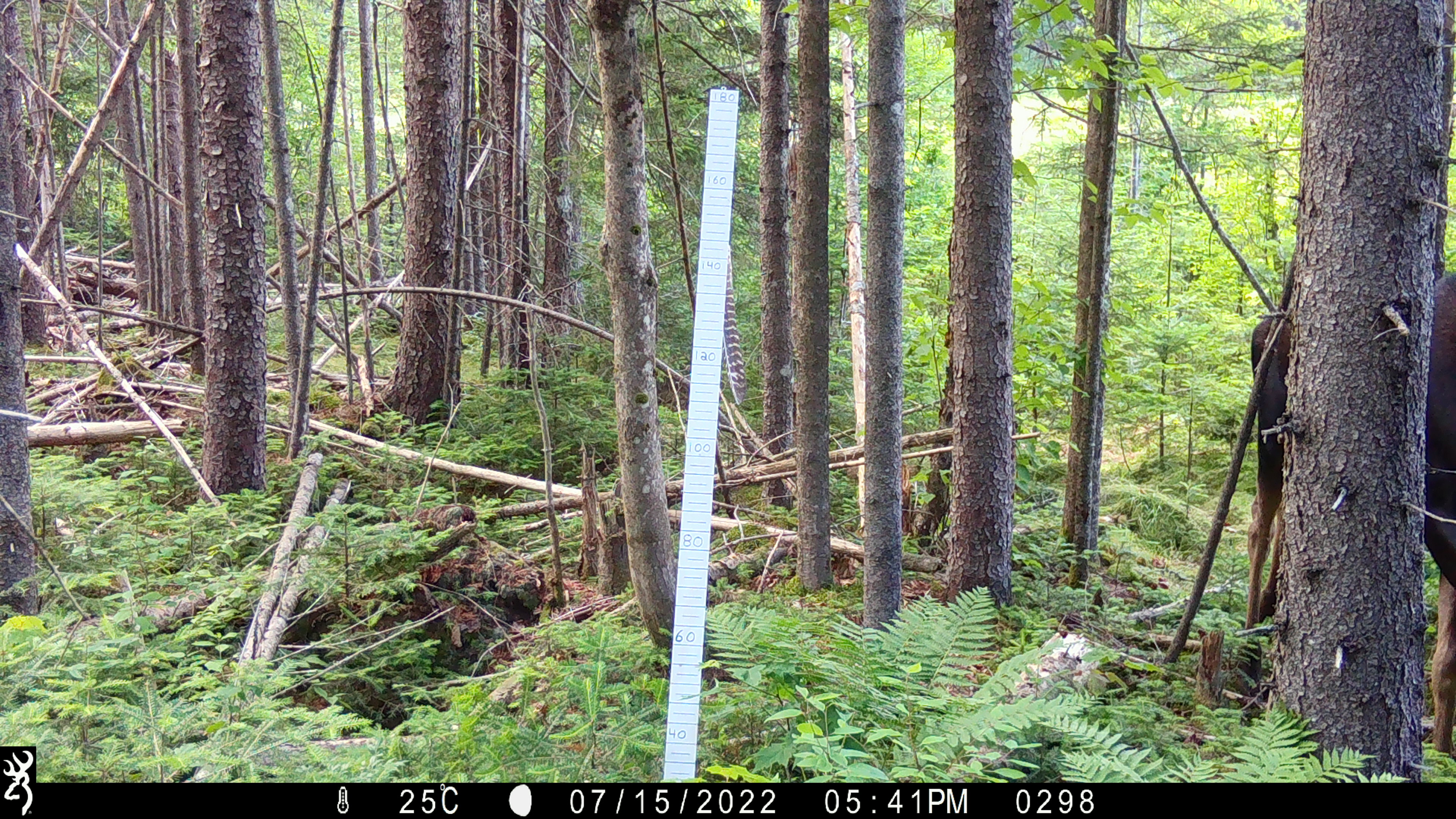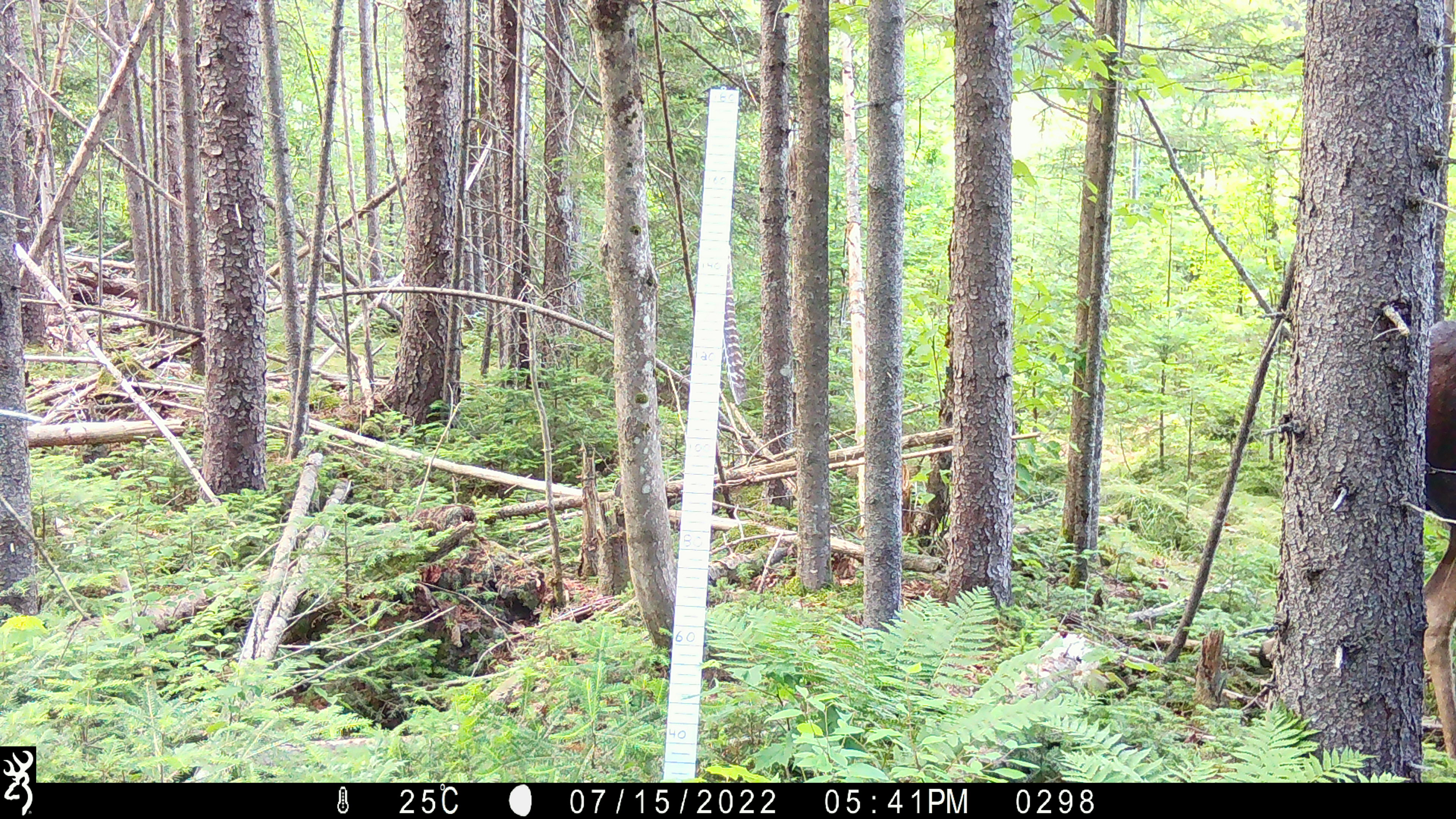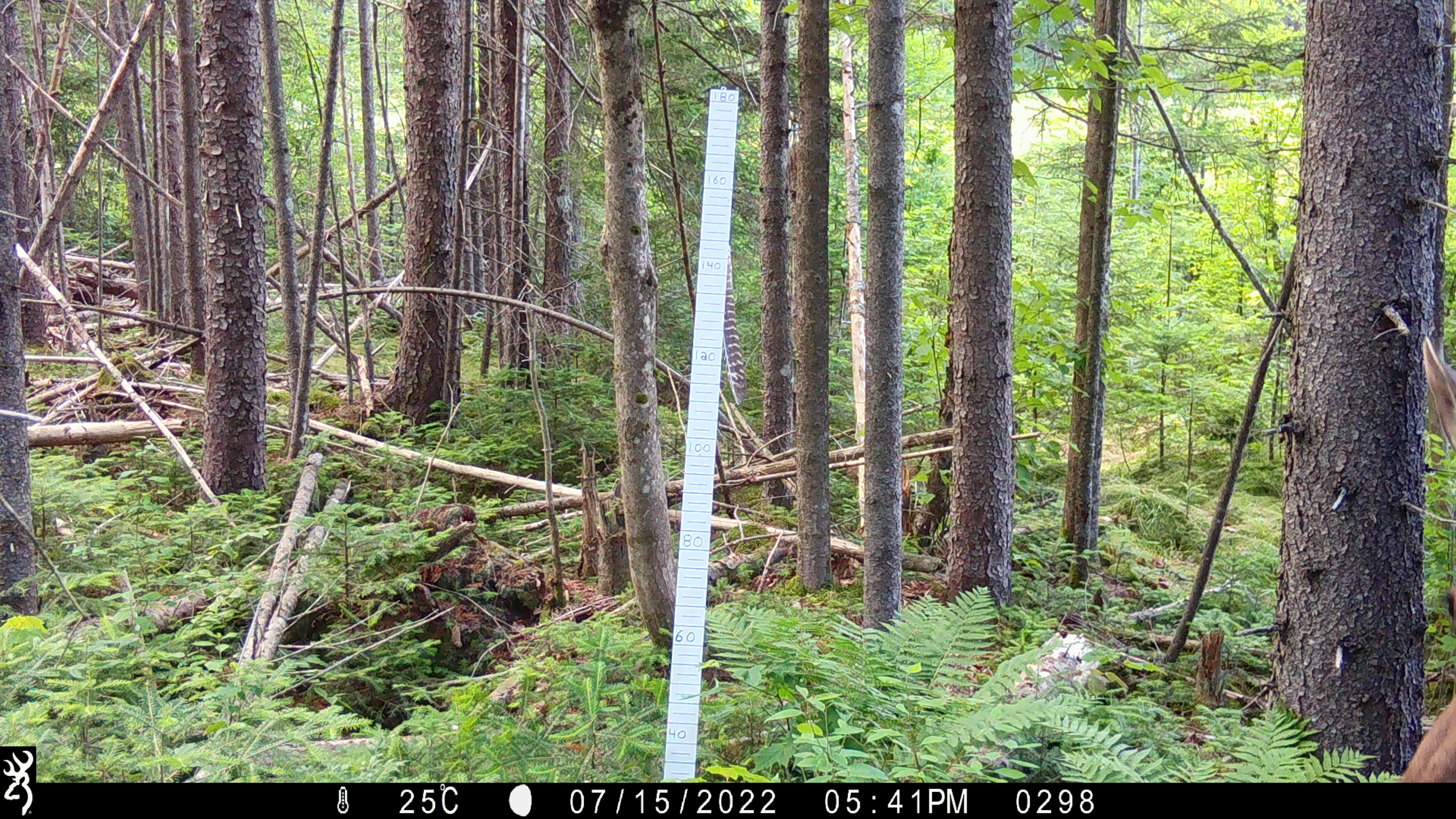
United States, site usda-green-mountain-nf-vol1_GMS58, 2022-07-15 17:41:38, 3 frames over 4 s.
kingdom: Animalia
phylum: Chordata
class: Mammalia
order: Artiodactyla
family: Cervidae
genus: Alces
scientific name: Alces alces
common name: moose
Moose (Alces alces).